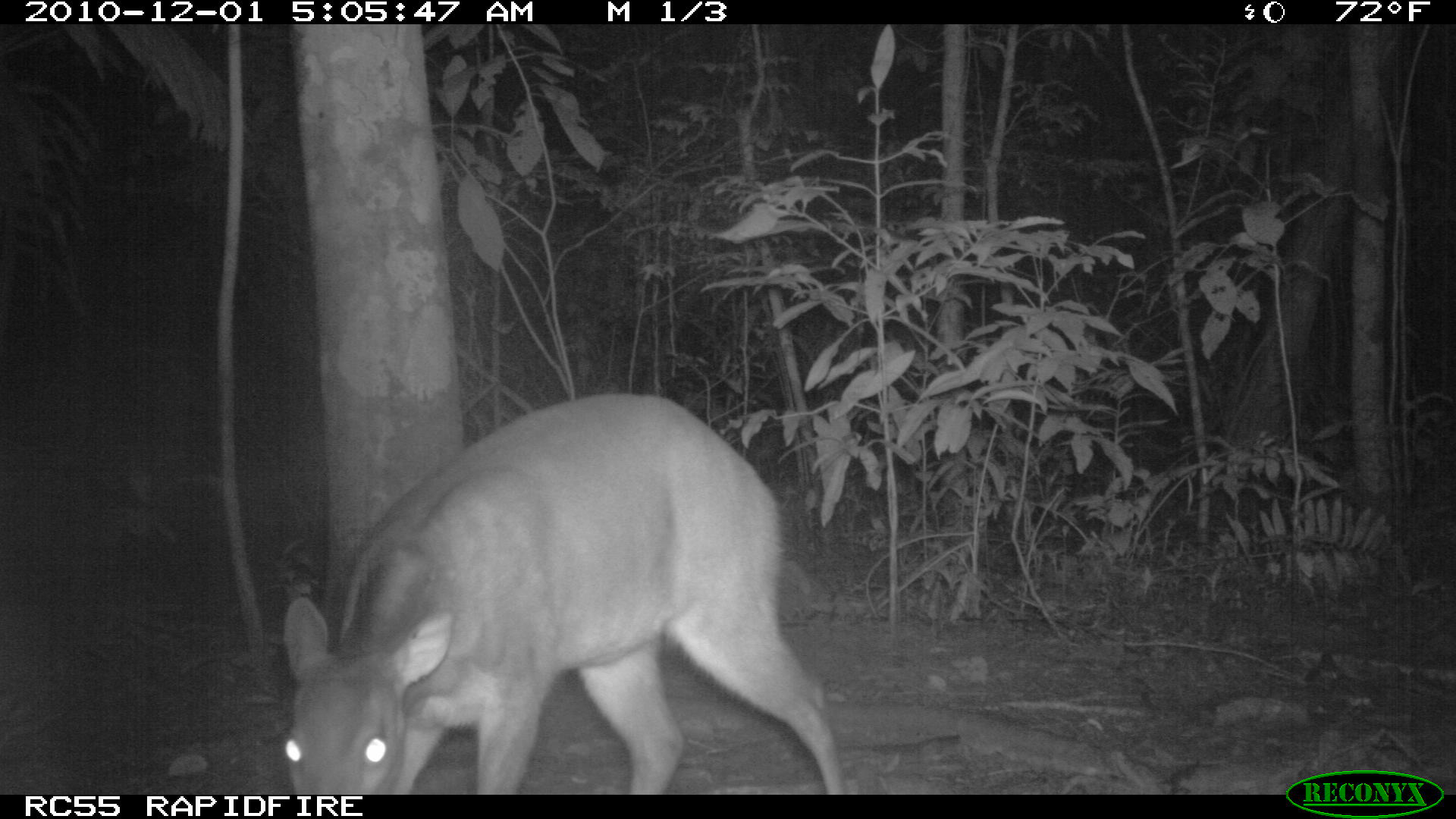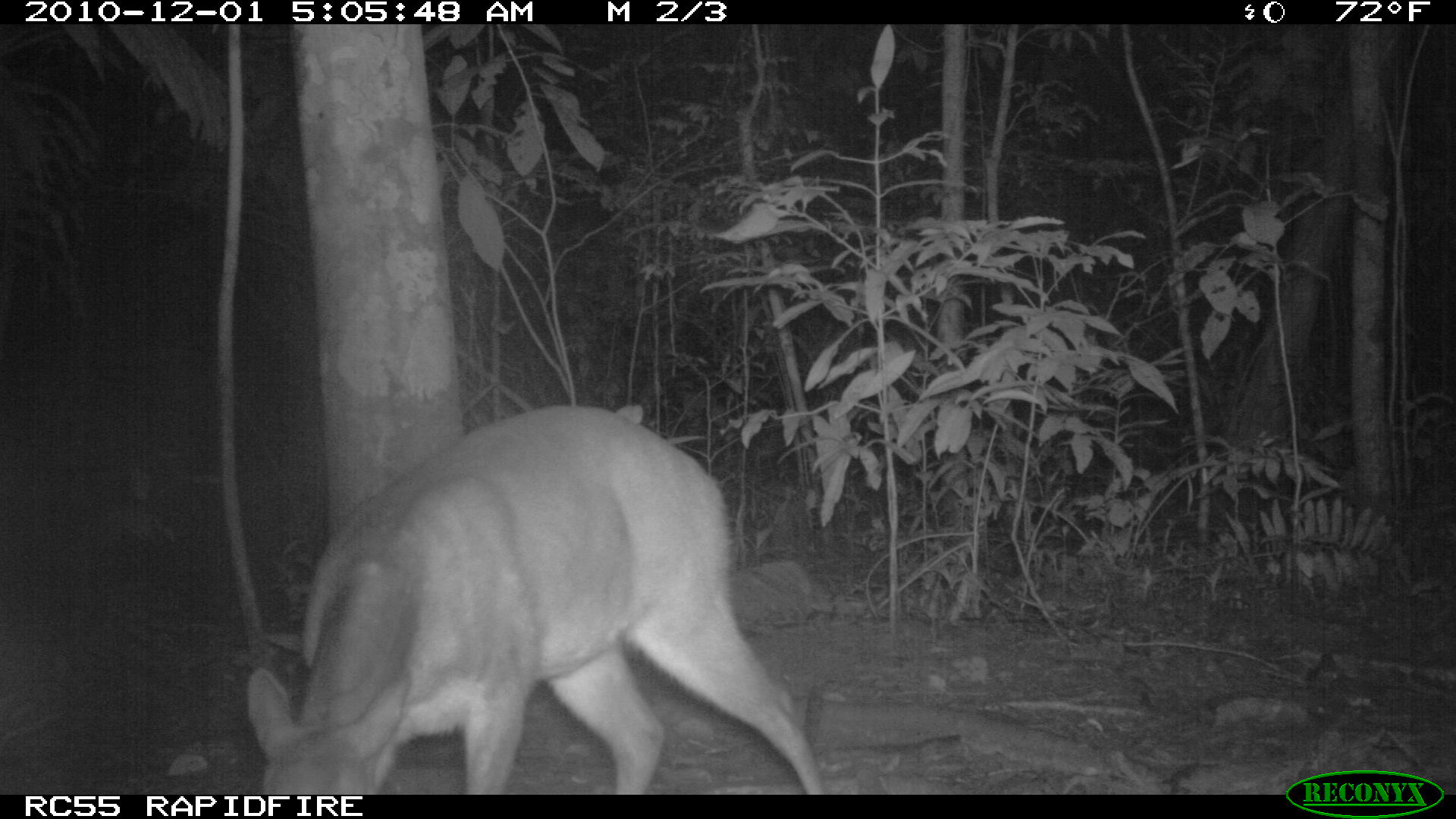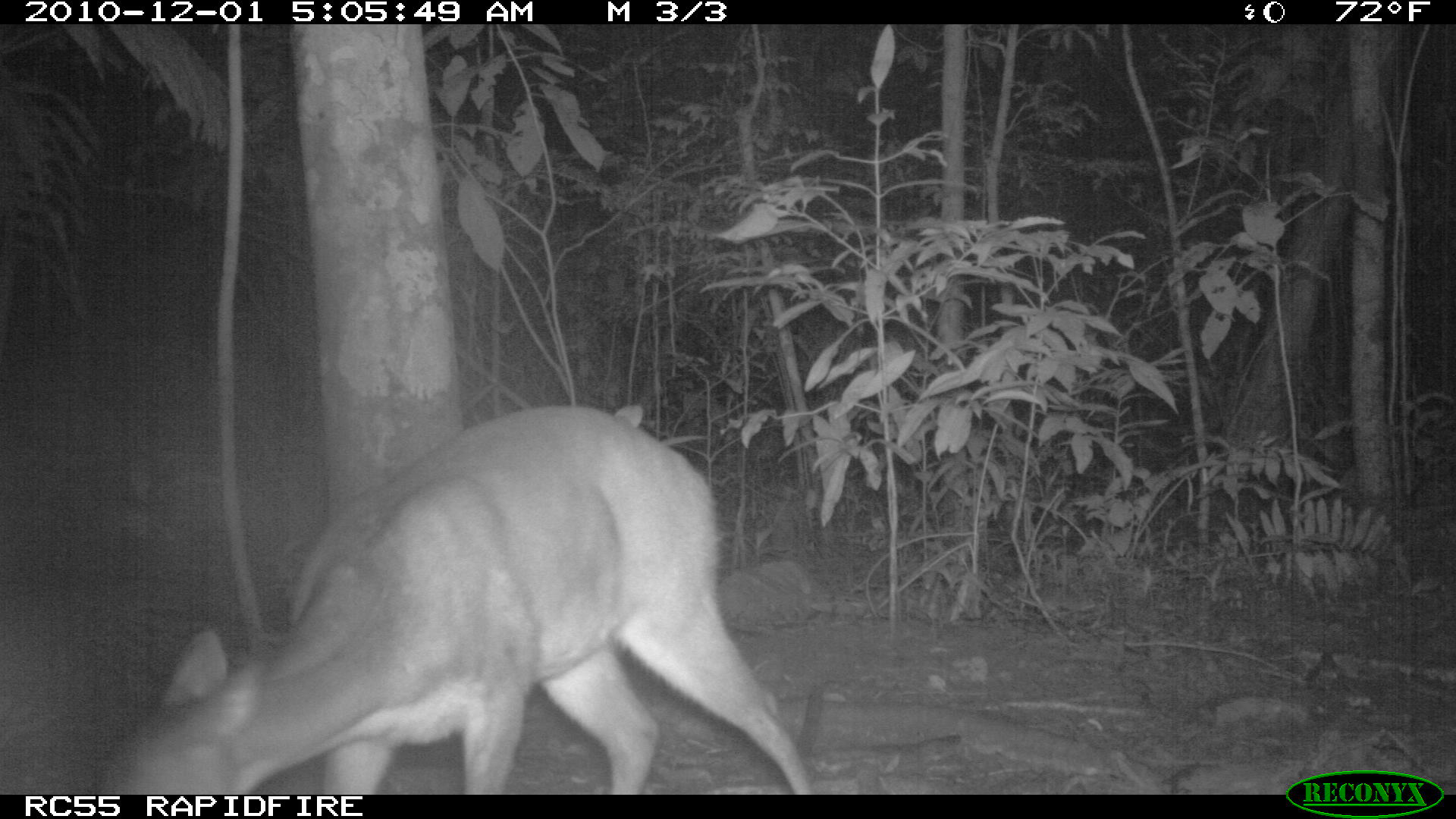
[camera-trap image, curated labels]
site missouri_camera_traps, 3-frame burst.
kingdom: Animalia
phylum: Chordata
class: Mammalia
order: Artiodactyla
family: Cervidae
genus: Mazama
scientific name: Mazama americana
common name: red brocket deer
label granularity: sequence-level